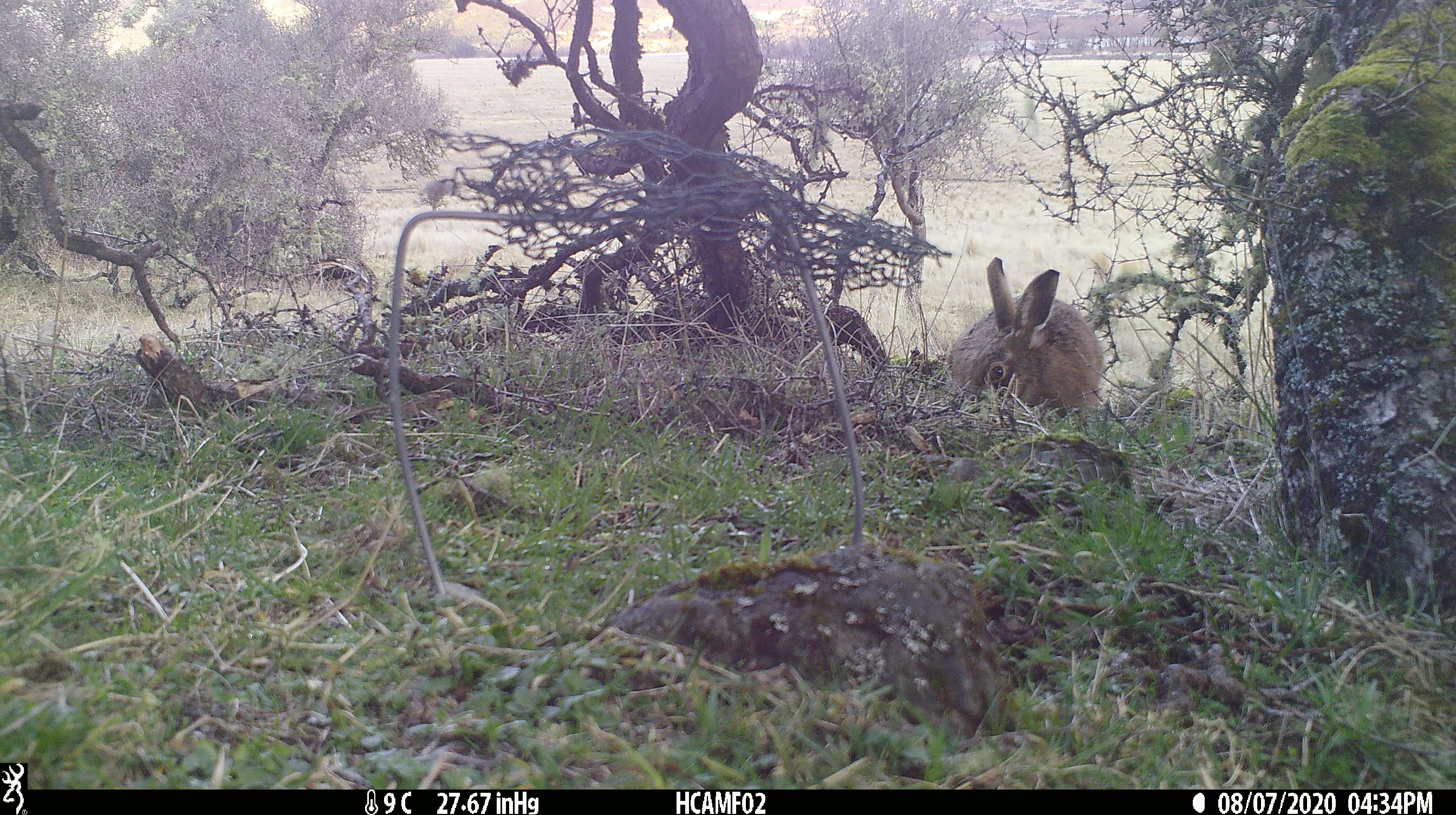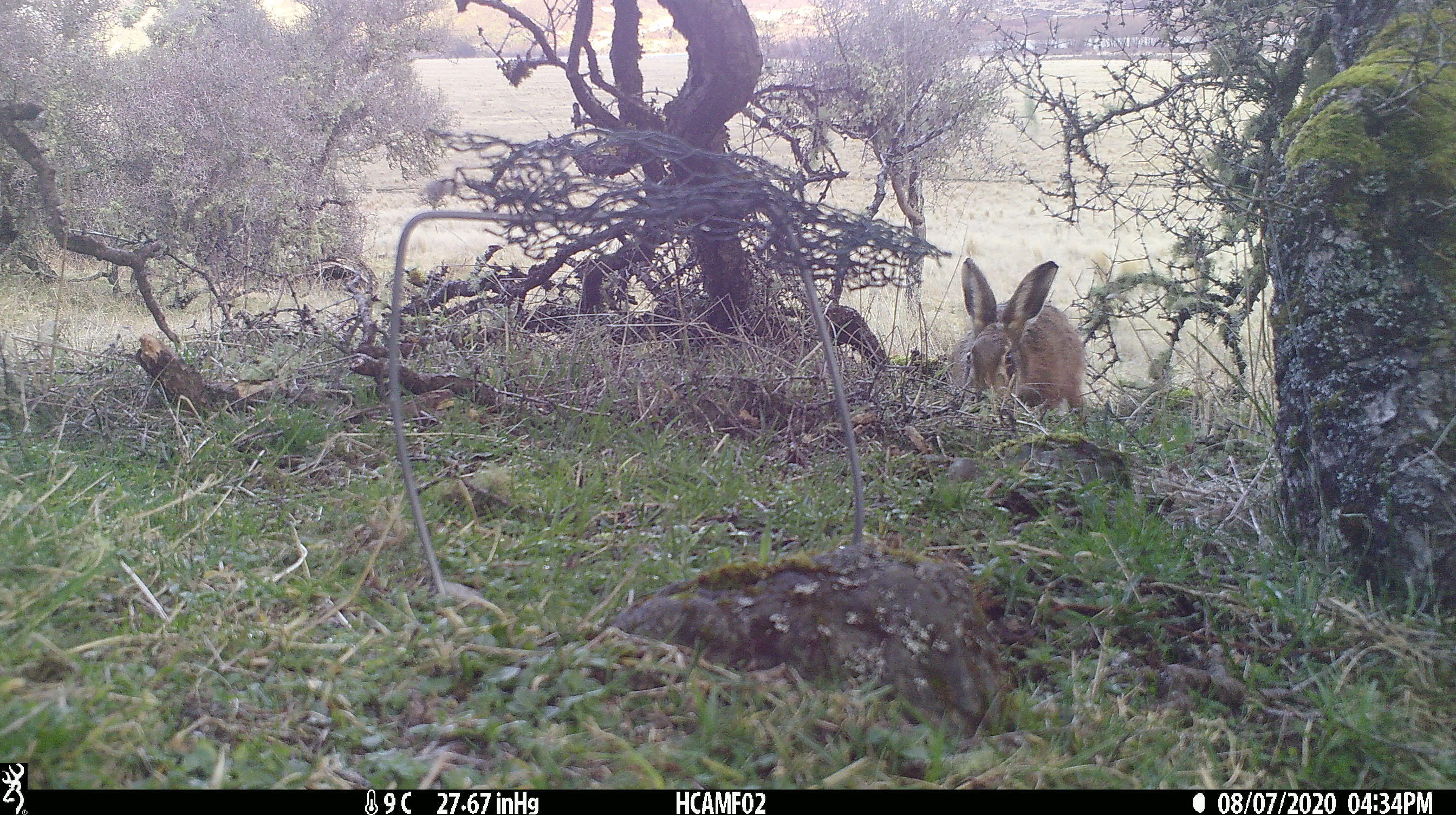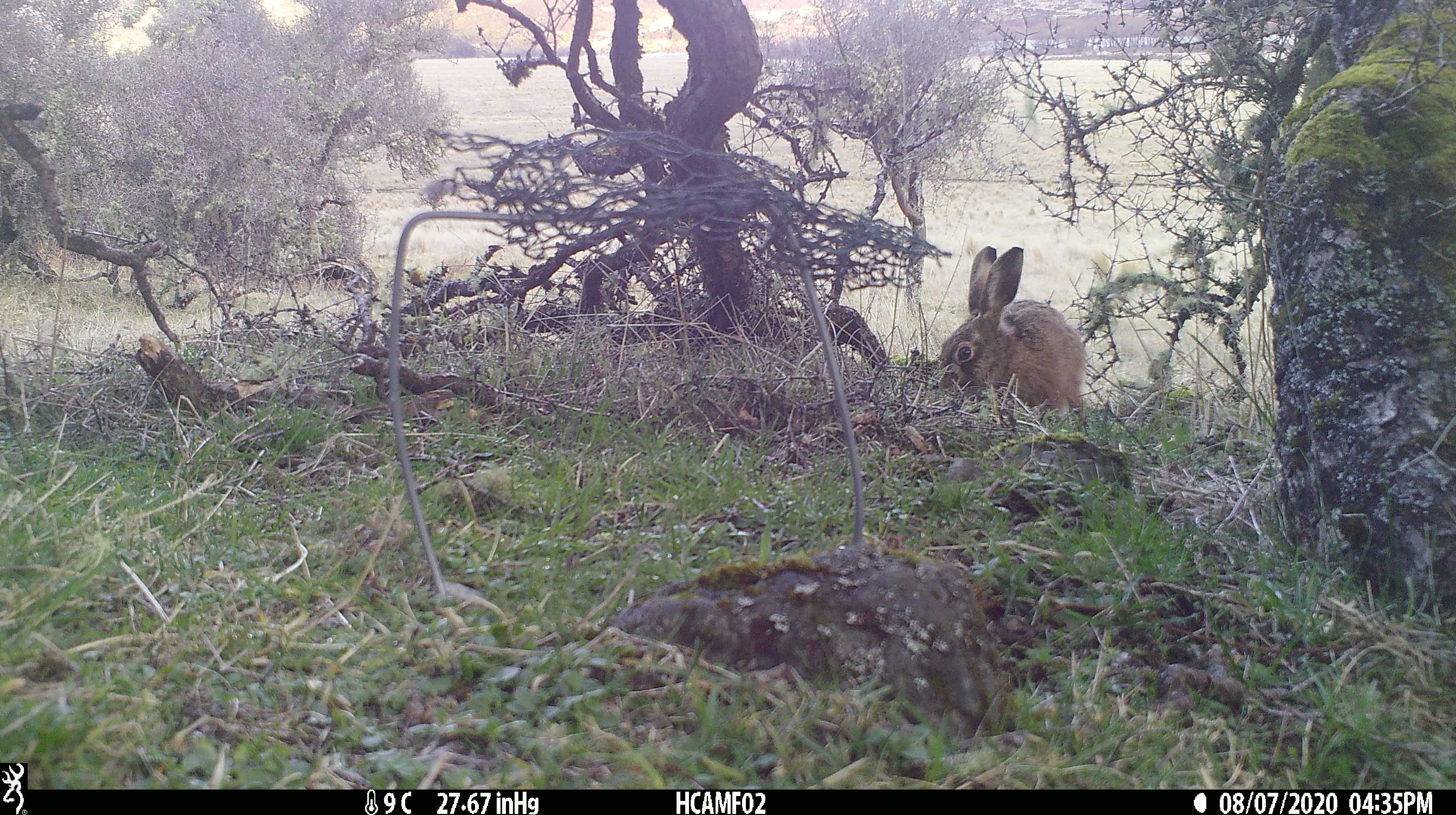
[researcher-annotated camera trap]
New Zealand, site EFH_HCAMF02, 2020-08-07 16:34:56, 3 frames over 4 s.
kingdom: Animalia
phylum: Chordata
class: Mammalia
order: Lagomorpha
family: Leporidae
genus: Lepus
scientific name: Lepus europaeus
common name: brown hare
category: hare